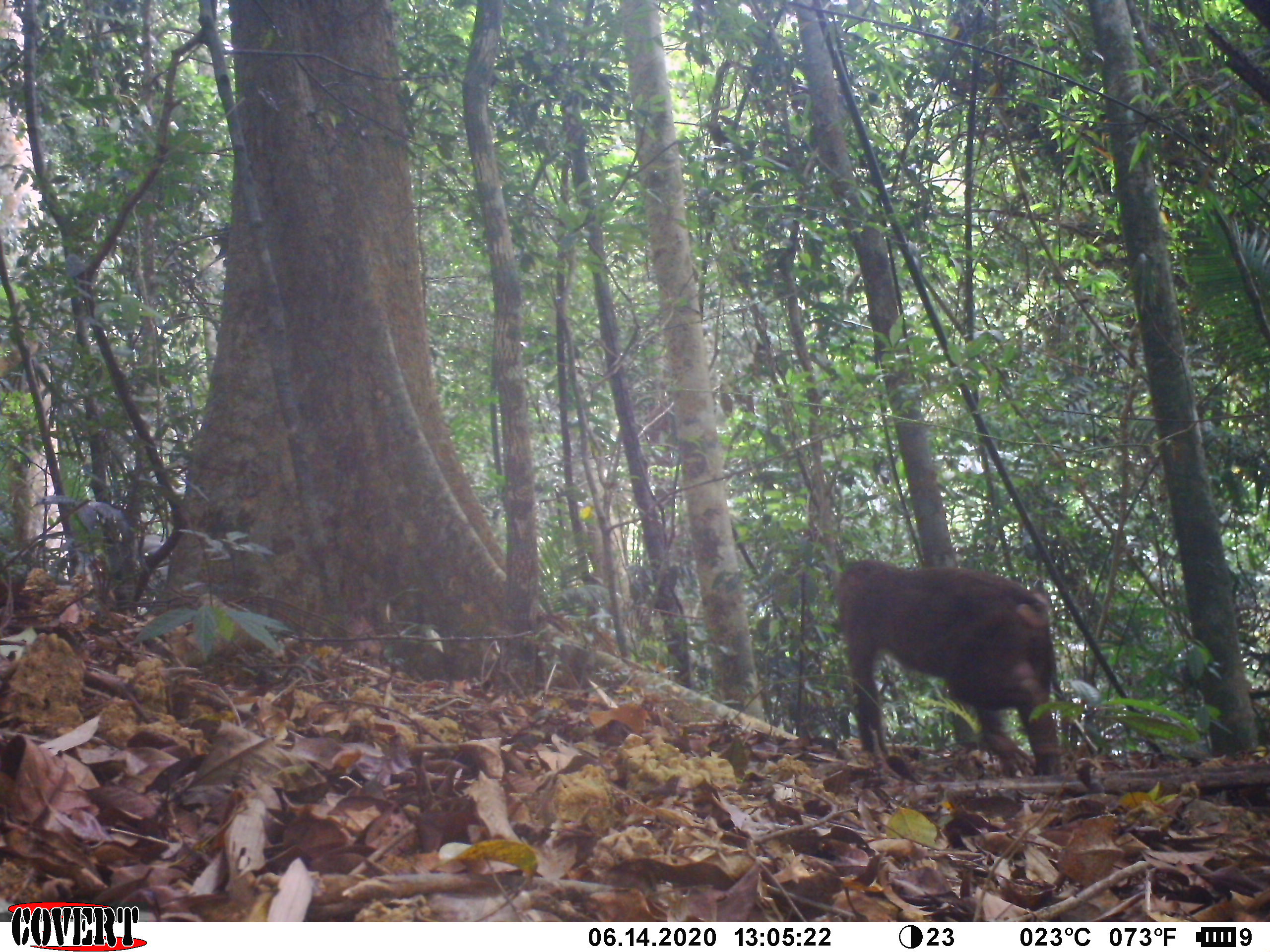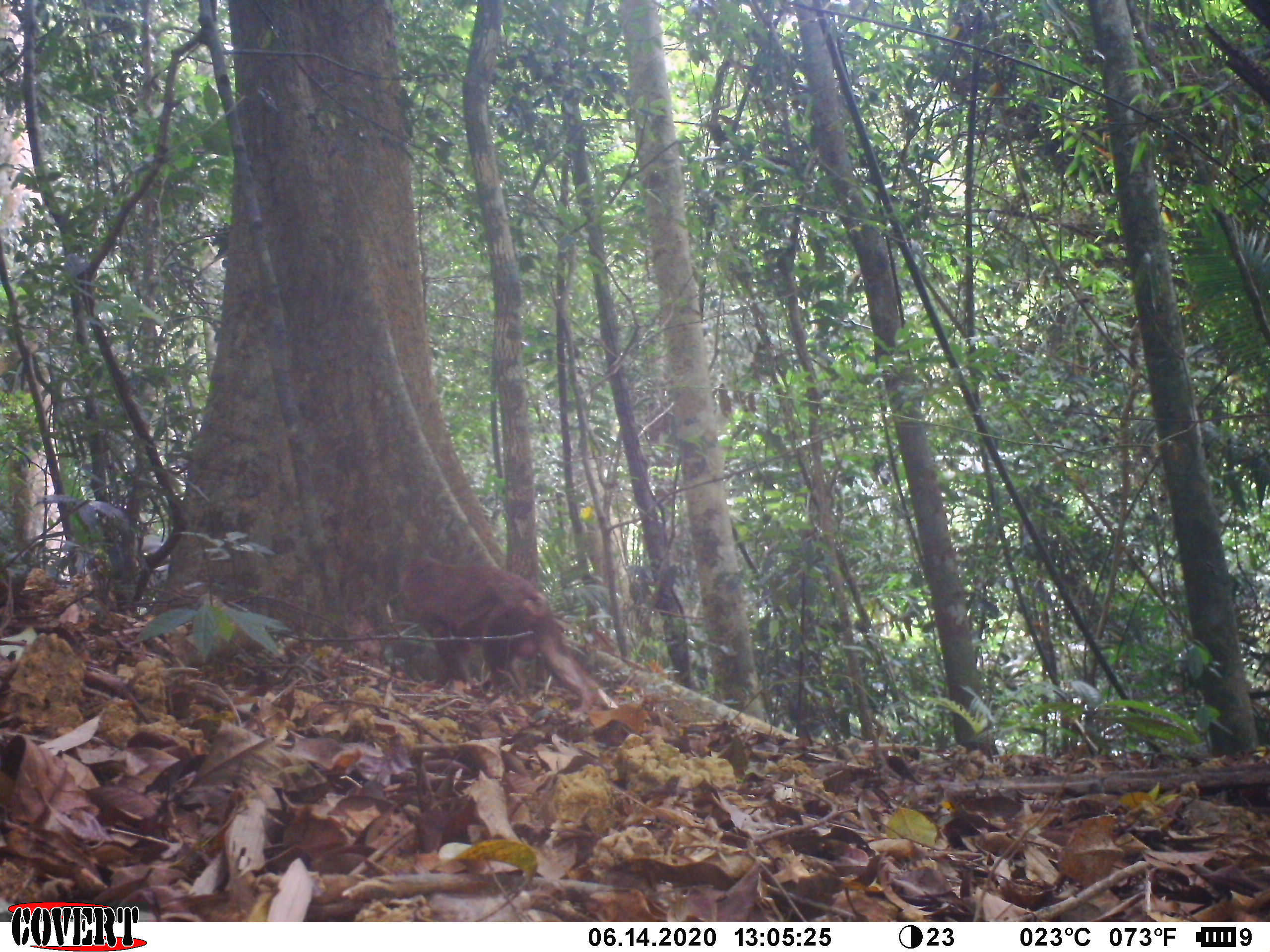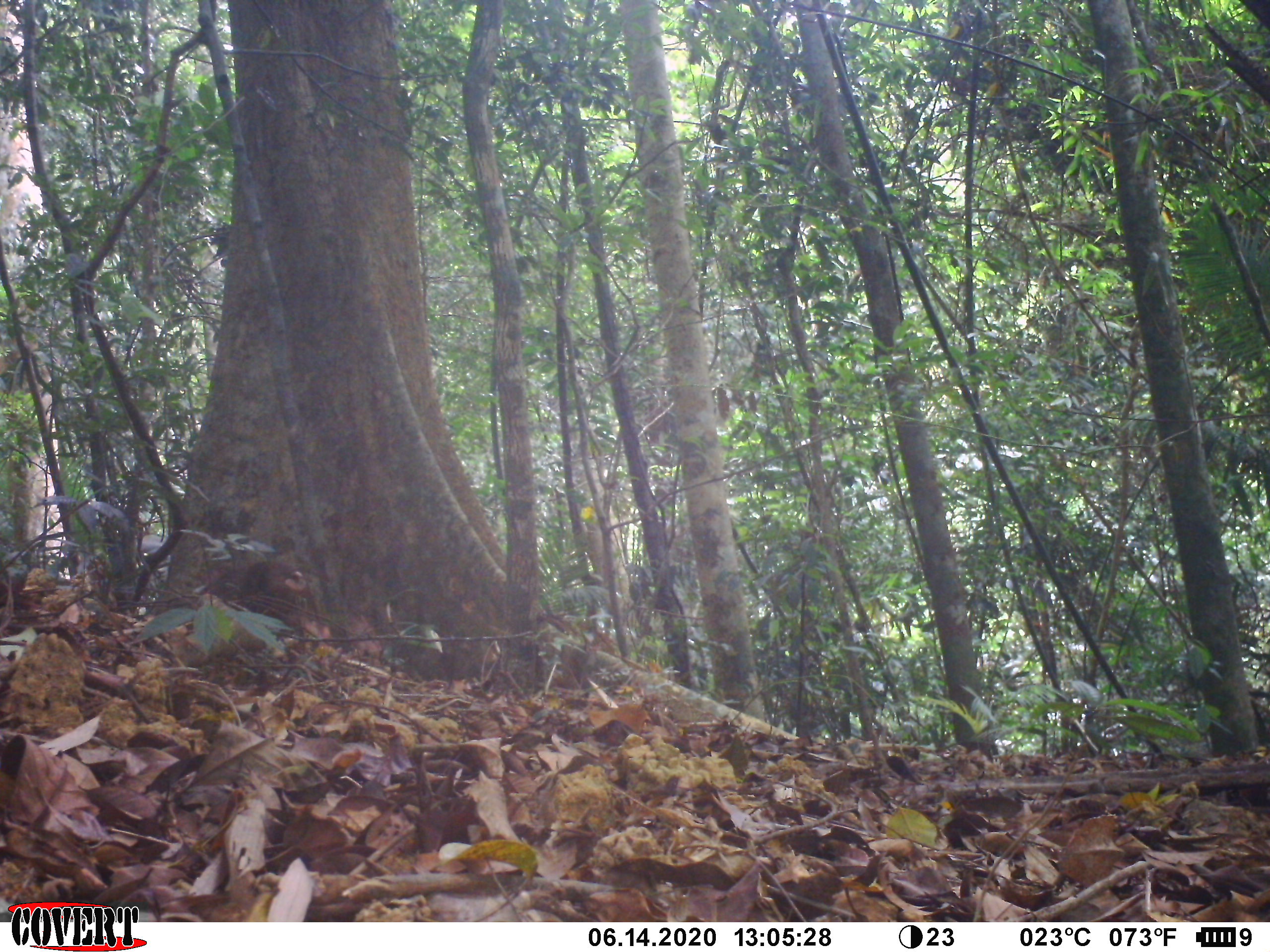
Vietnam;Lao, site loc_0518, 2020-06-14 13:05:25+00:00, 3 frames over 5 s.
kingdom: Animalia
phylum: Chordata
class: Mammalia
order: Primates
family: Cercopithecidae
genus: Macaca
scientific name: Macaca arctoides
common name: stump-tailed macaque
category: stump tailed macaque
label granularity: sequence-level